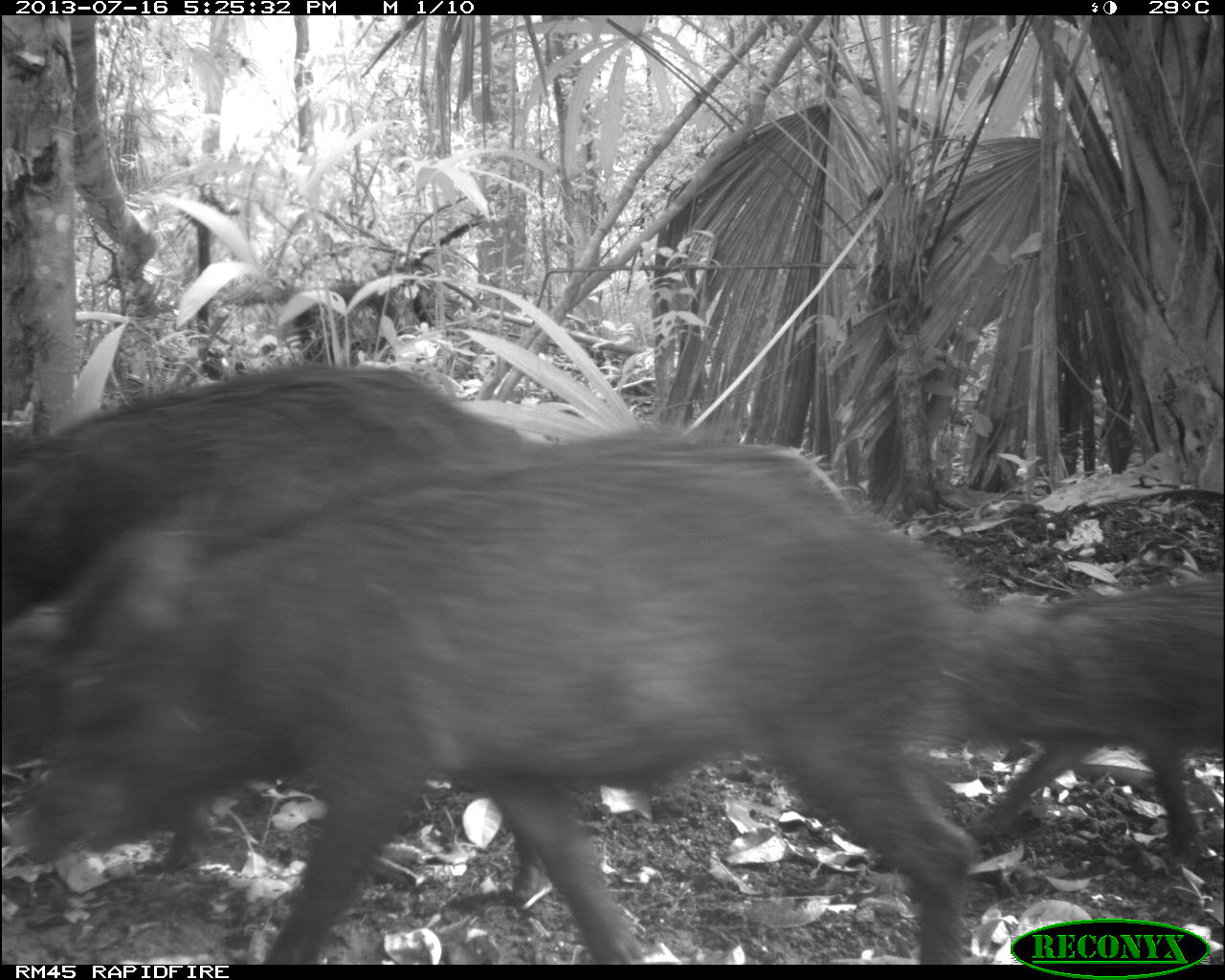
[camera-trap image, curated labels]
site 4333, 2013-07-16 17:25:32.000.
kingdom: Animalia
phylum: Chordata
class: Mammalia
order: Artiodactyla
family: Tayassuidae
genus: Tayassu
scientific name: Tayassu pecari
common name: white-lipped peccary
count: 3